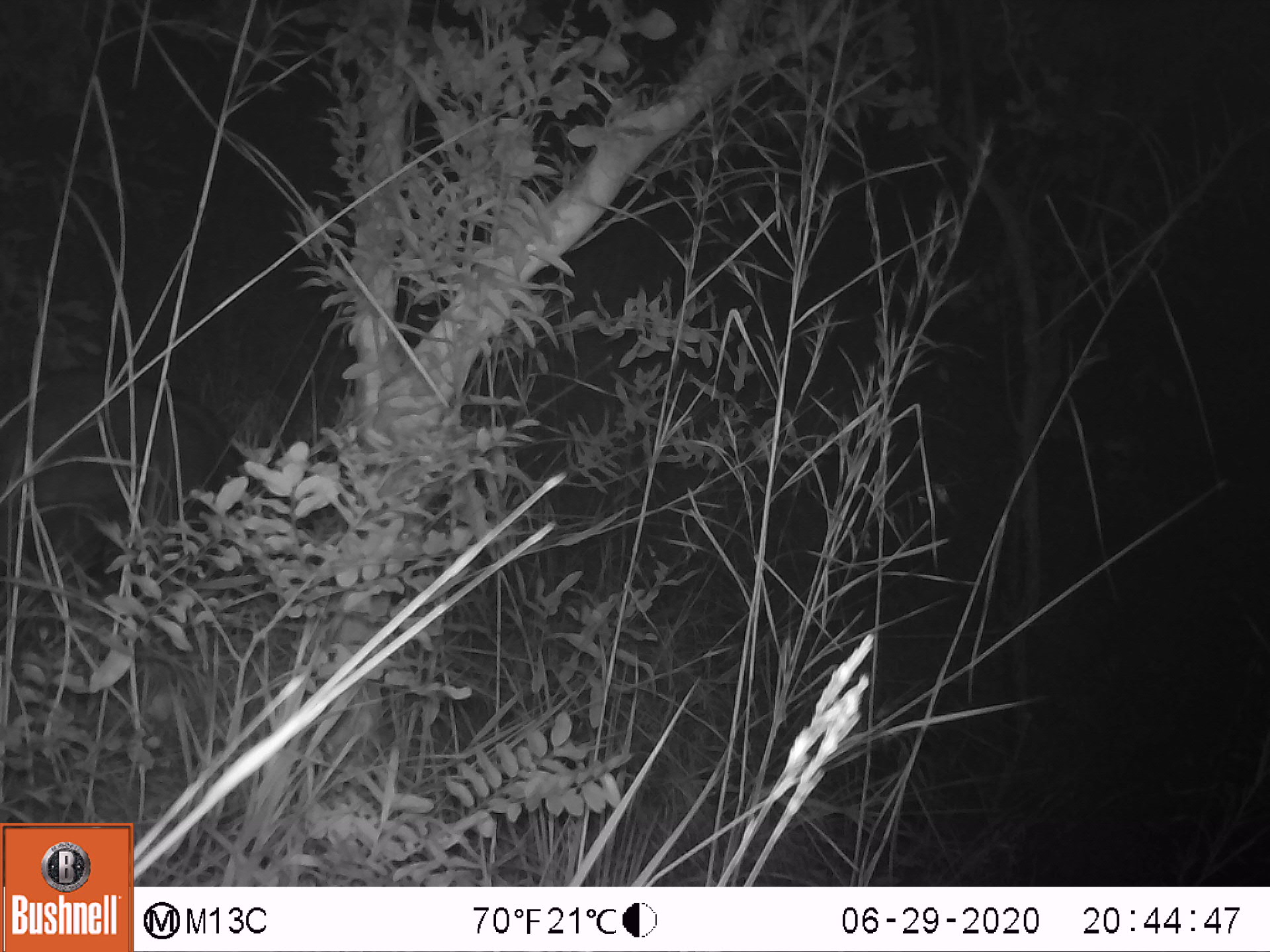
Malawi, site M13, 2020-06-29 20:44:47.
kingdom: Animalia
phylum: Chordata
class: Mammalia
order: Artiodactyla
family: Suidae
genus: Potamochoerus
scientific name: Potamochoerus larvatus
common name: bushpig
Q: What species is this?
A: Bushpig (Potamochoerus larvatus).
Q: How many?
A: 1.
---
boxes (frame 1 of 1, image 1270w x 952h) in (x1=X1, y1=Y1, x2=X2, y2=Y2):
bushpig: (x1=0, y1=367, x2=251, y2=603)